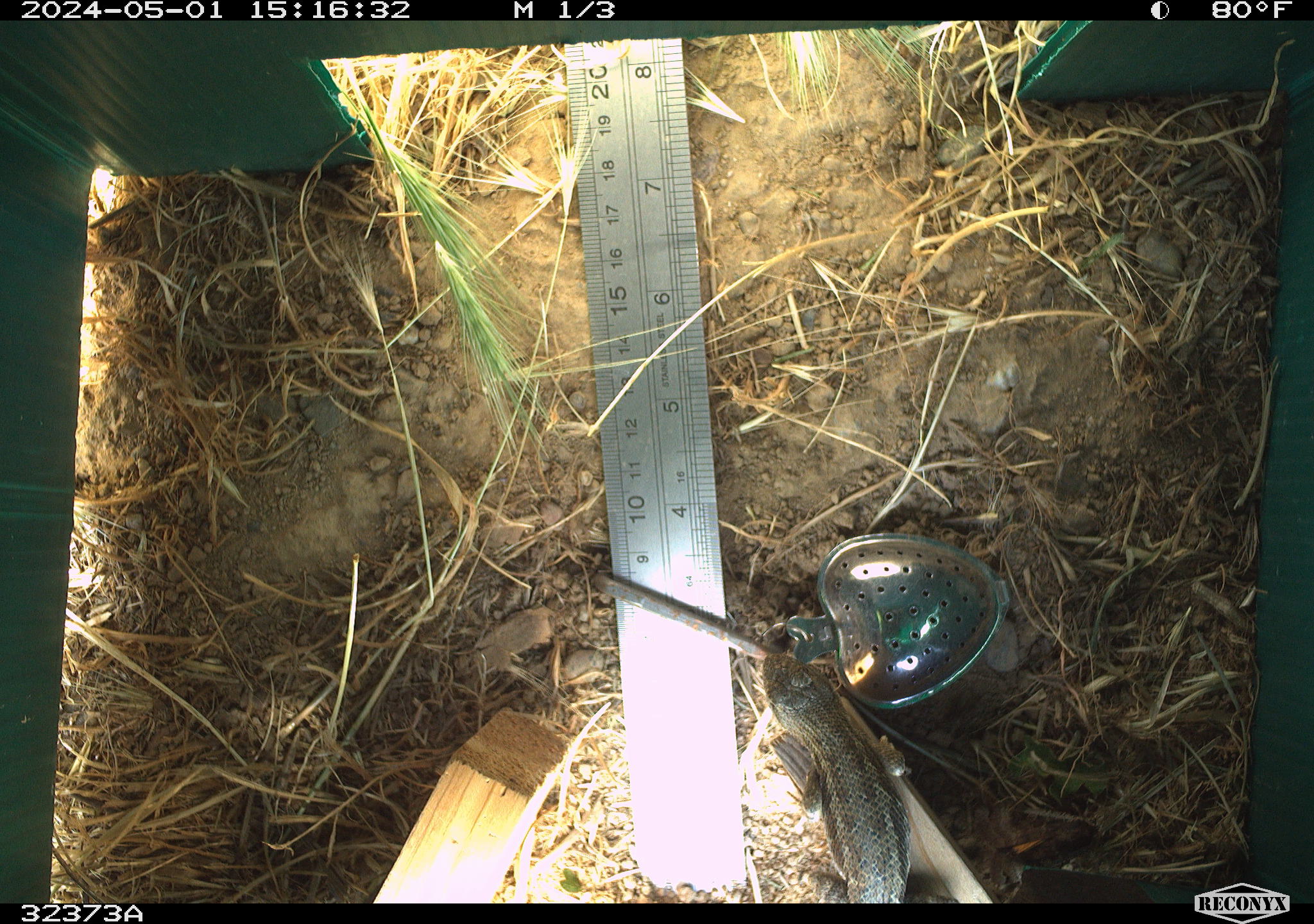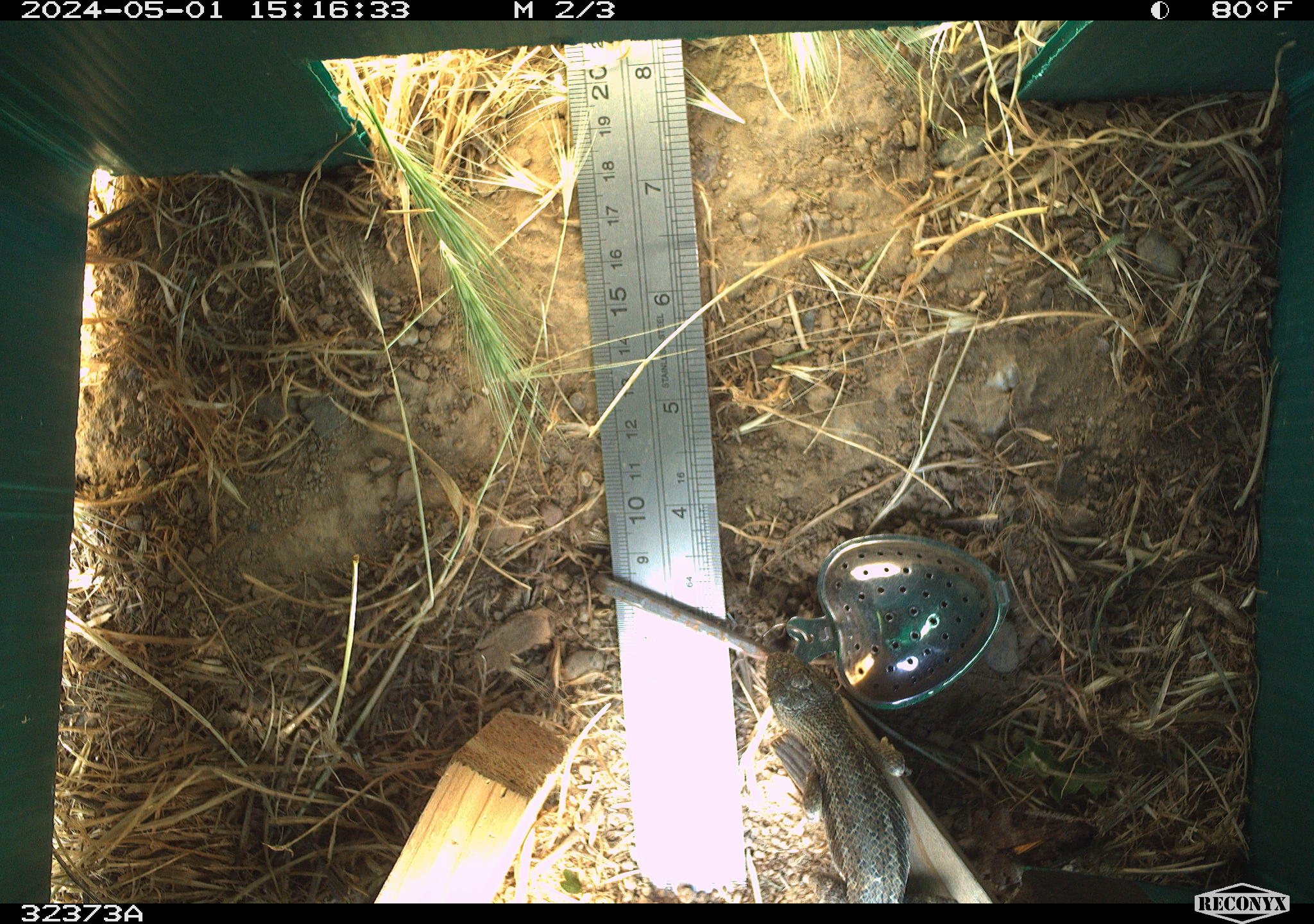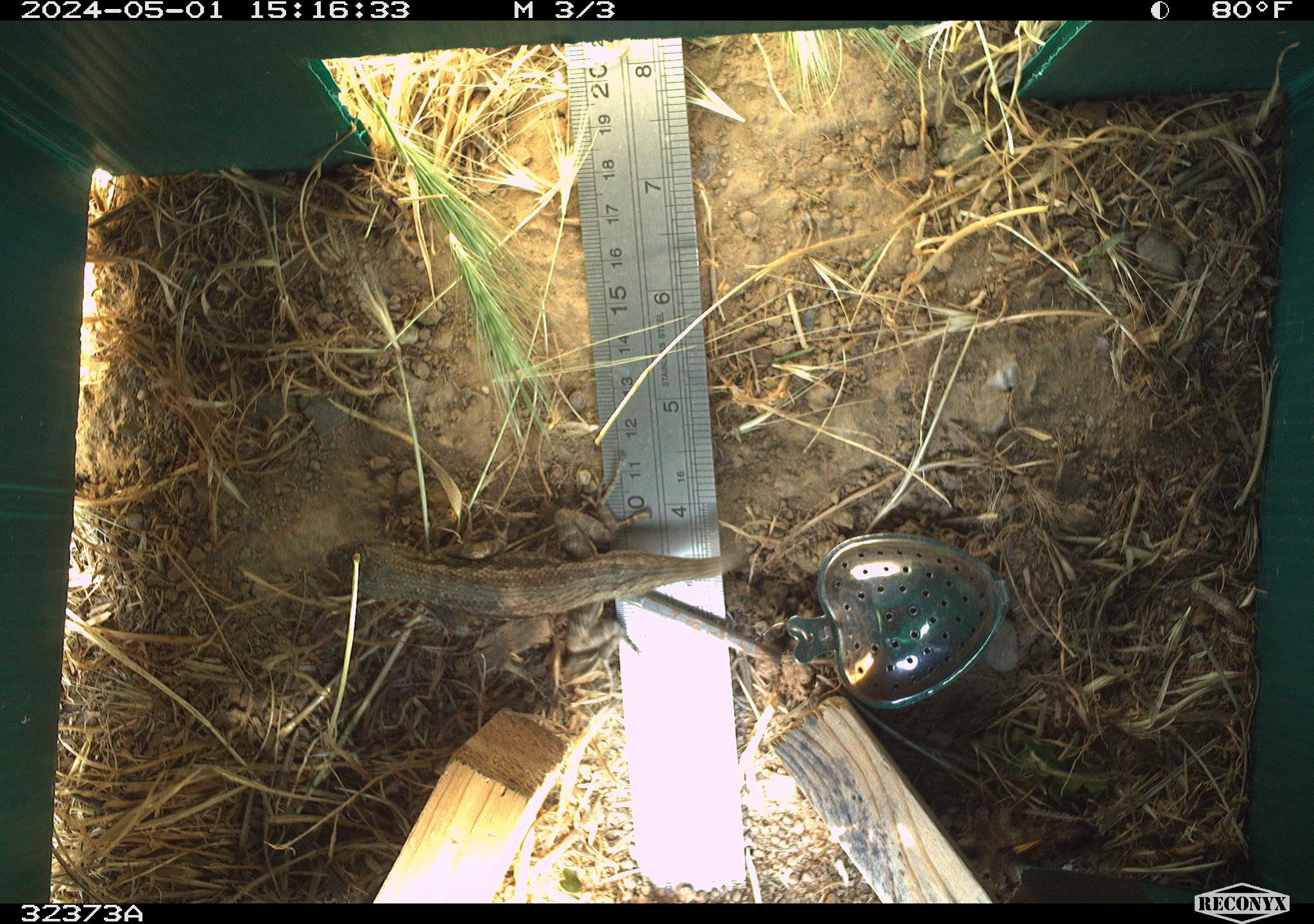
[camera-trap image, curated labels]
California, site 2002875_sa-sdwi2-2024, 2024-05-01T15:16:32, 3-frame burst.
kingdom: Animalia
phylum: Chordata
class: Reptilia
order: Squamata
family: Phrynosomatidae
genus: Sceloporus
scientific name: Sceloporus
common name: spiny lizards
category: sceloporus species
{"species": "sceloporus species (spiny lizards) (Sceloporus)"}